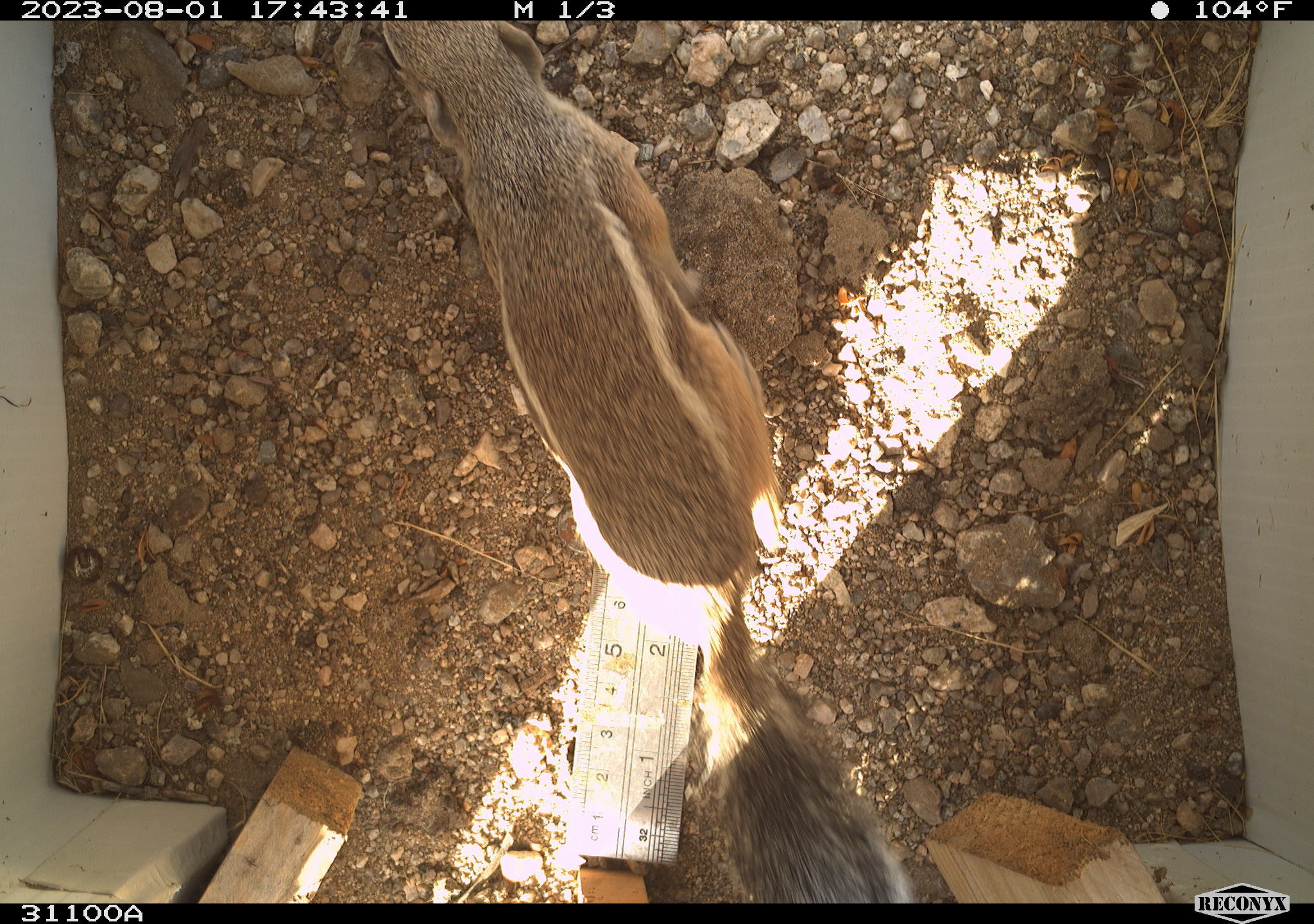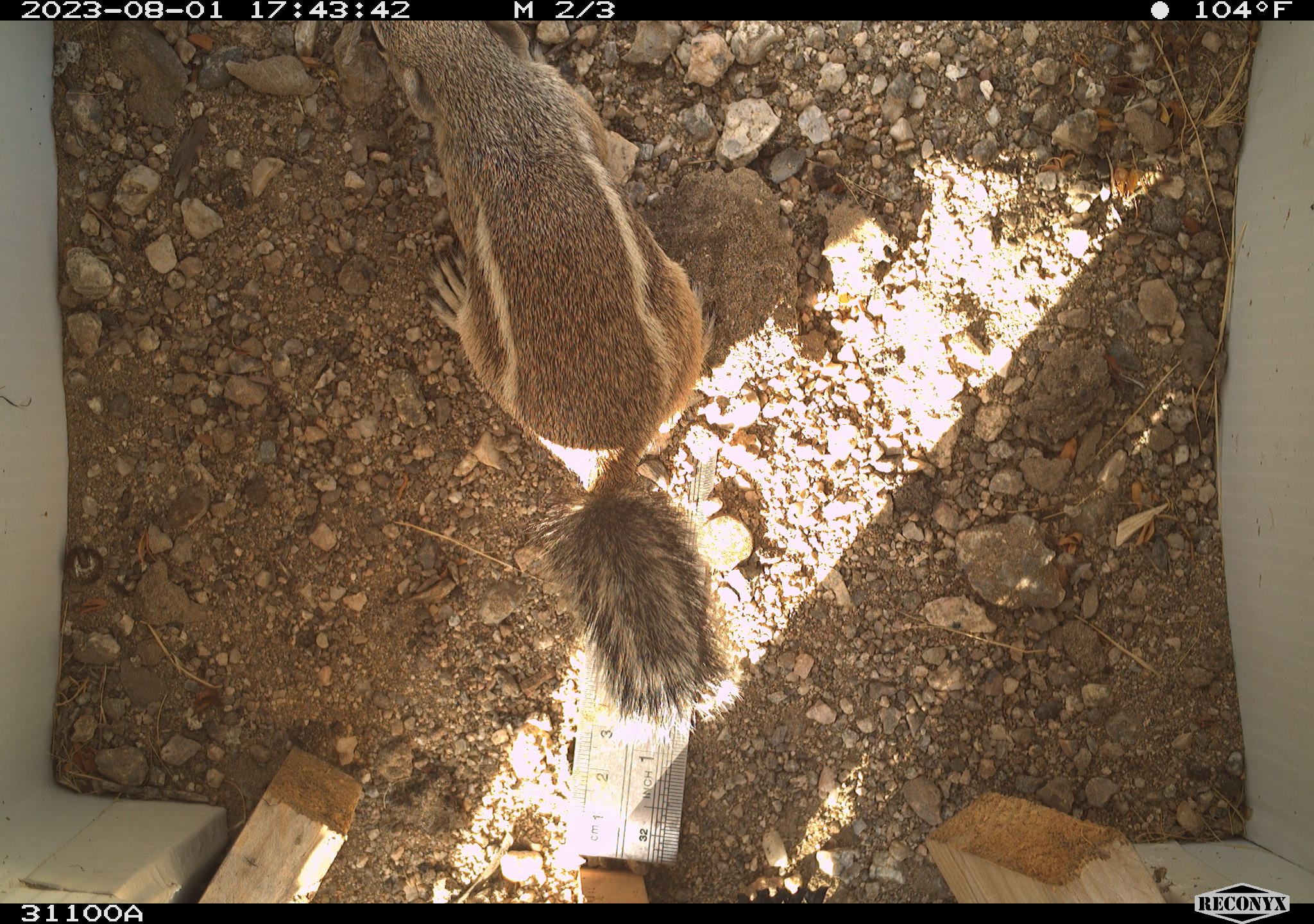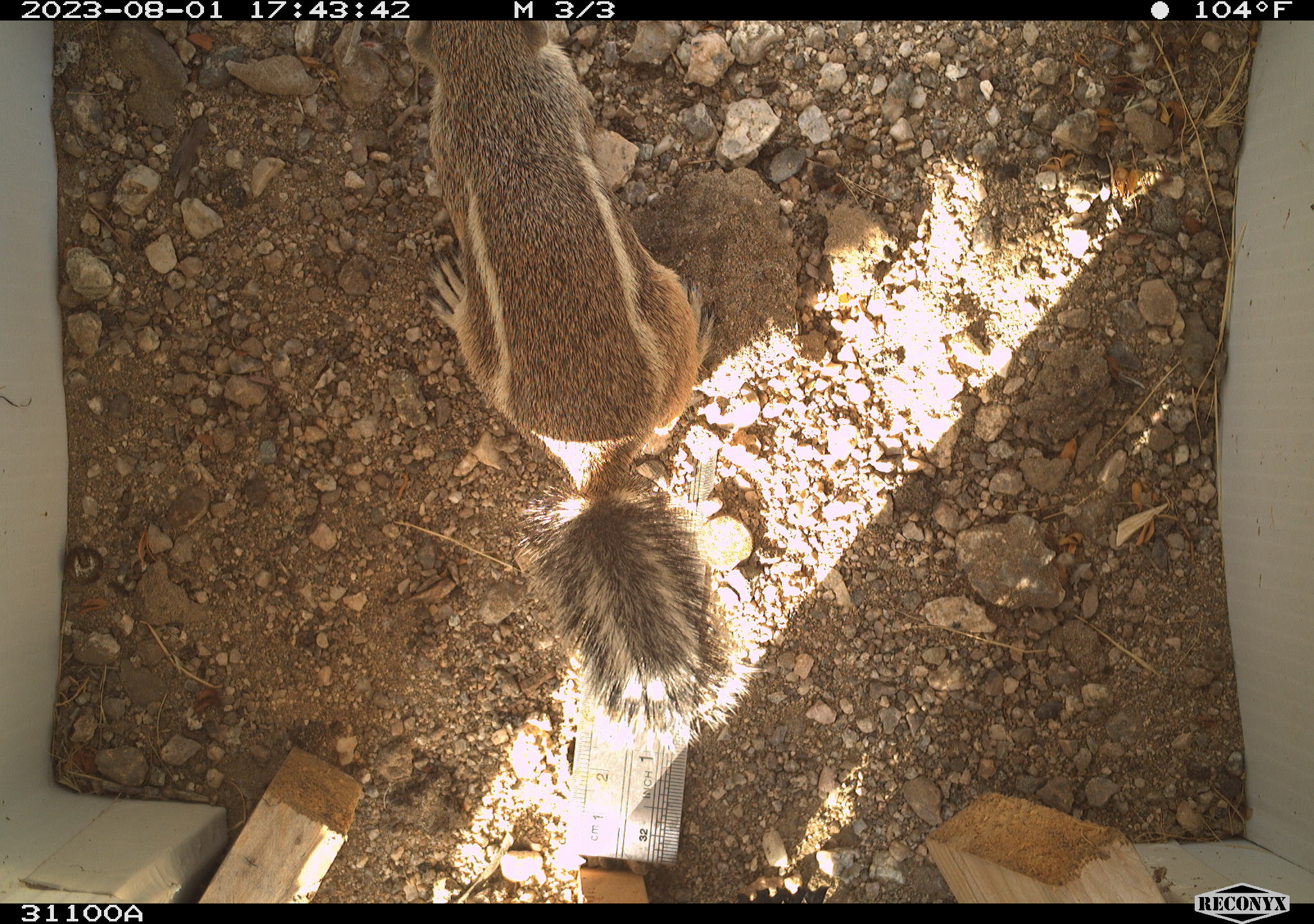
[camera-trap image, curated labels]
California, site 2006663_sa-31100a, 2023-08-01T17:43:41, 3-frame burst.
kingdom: Animalia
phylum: Chordata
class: Mammalia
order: Rodentia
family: Sciuridae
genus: Ammospermophilus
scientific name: Ammospermophilus leucurus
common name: white-tailed antelope squirrel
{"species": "white-tailed antelope squirrel (Ammospermophilus leucurus)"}